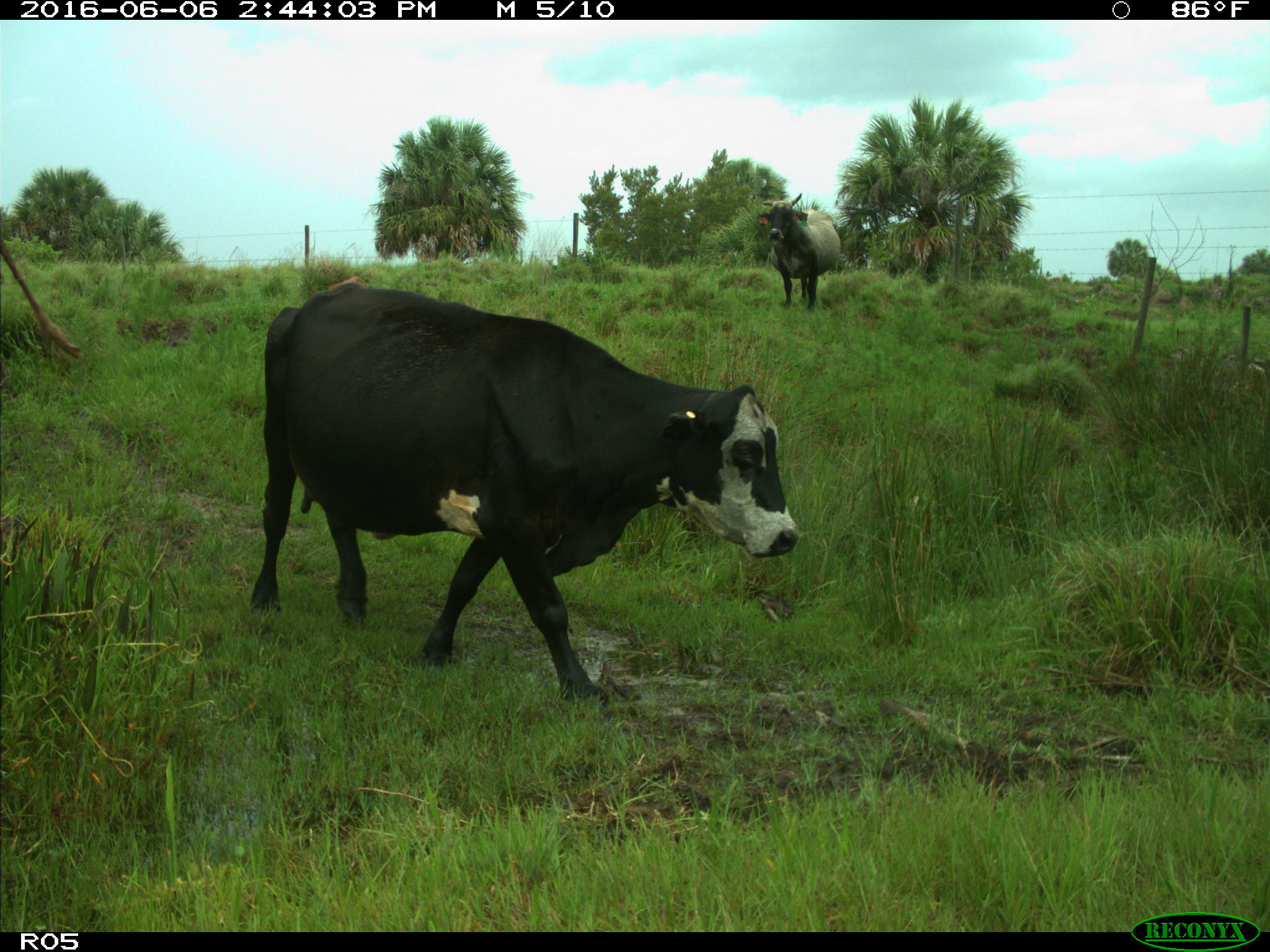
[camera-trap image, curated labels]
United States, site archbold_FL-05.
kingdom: Animalia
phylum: Chordata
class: Mammalia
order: Artiodactyla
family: Bovidae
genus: Bos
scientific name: Bos taurus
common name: domestic cow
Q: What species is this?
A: Bos taurus (domestic cow).